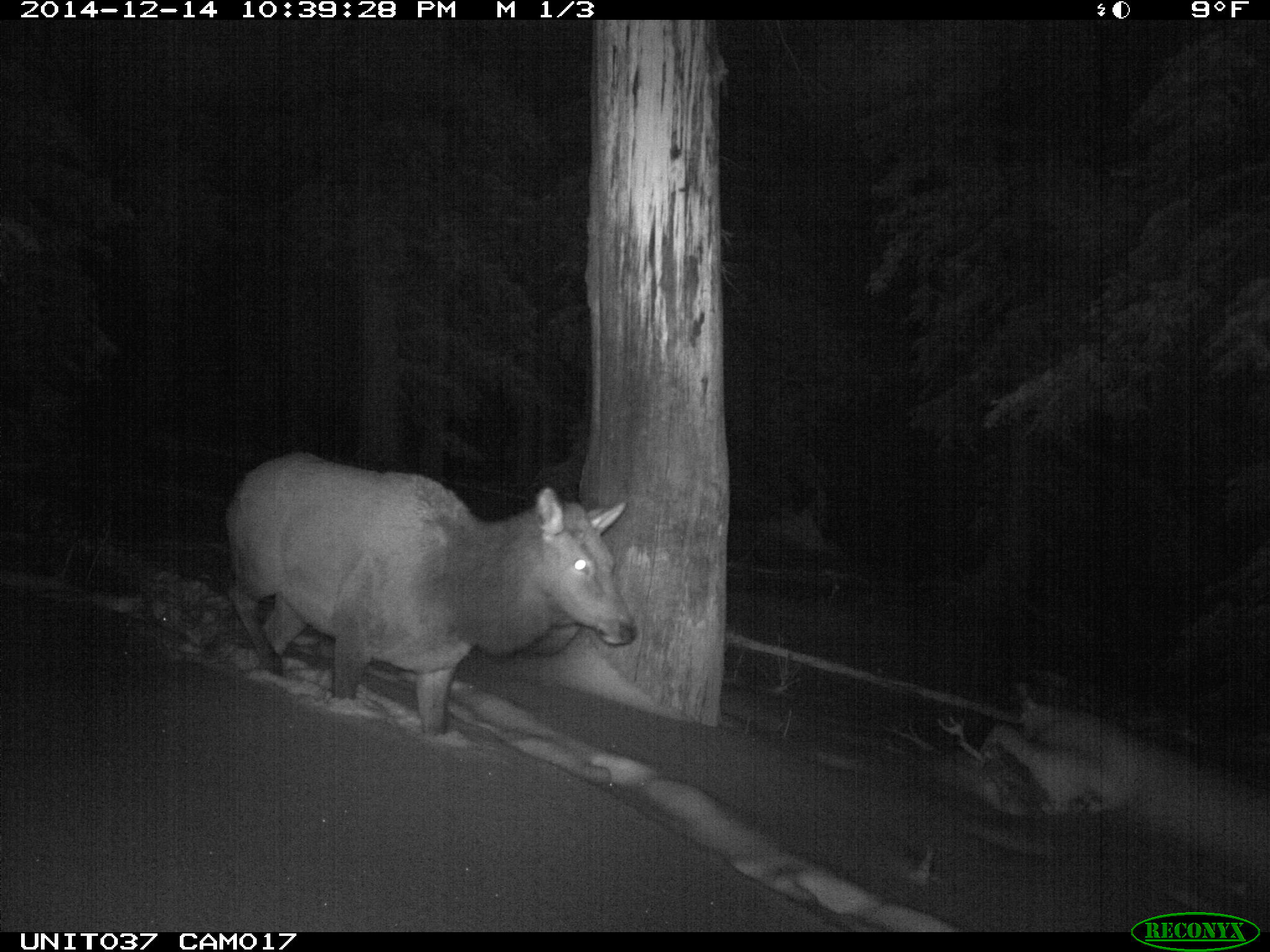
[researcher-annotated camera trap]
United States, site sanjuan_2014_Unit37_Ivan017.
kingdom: Animalia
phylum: Chordata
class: Mammalia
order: Artiodactyla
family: Cervidae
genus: Cervus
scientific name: Cervus elaphus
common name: red deer